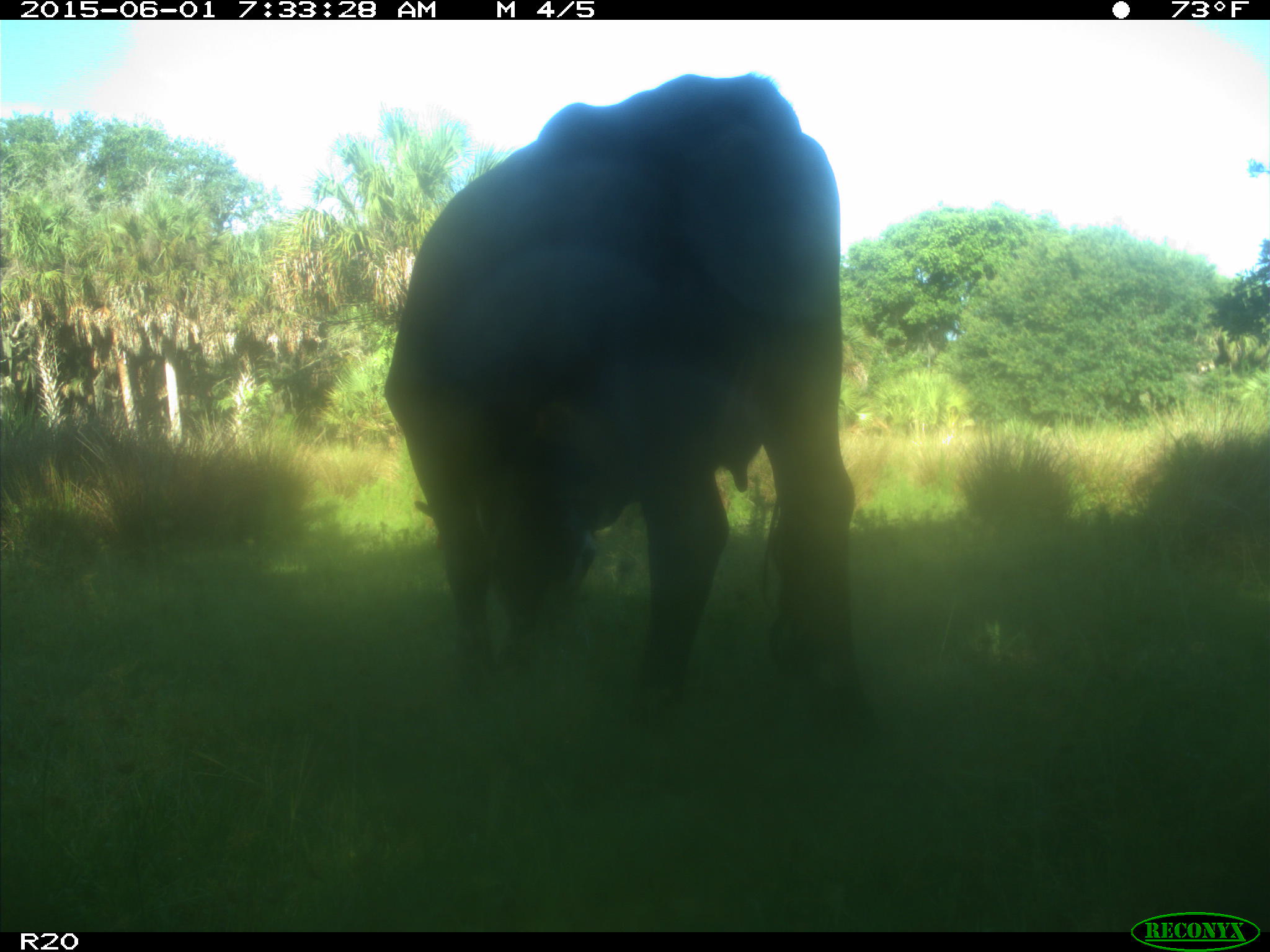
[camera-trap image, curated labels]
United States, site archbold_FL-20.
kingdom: Animalia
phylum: Chordata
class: Mammalia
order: Artiodactyla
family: Bovidae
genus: Bos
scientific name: Bos taurus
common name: domestic cow